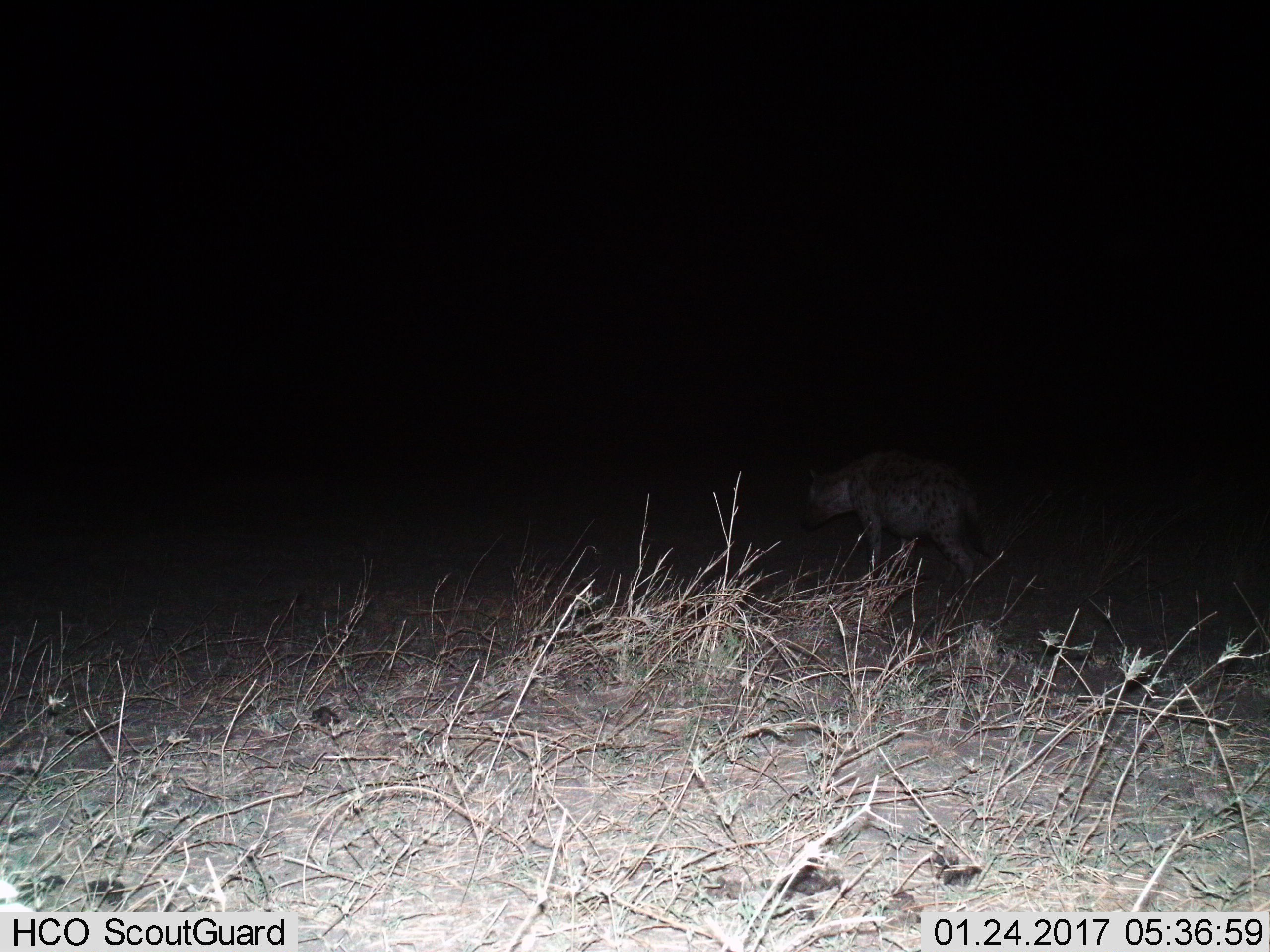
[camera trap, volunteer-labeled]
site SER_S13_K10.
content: unidentified animal